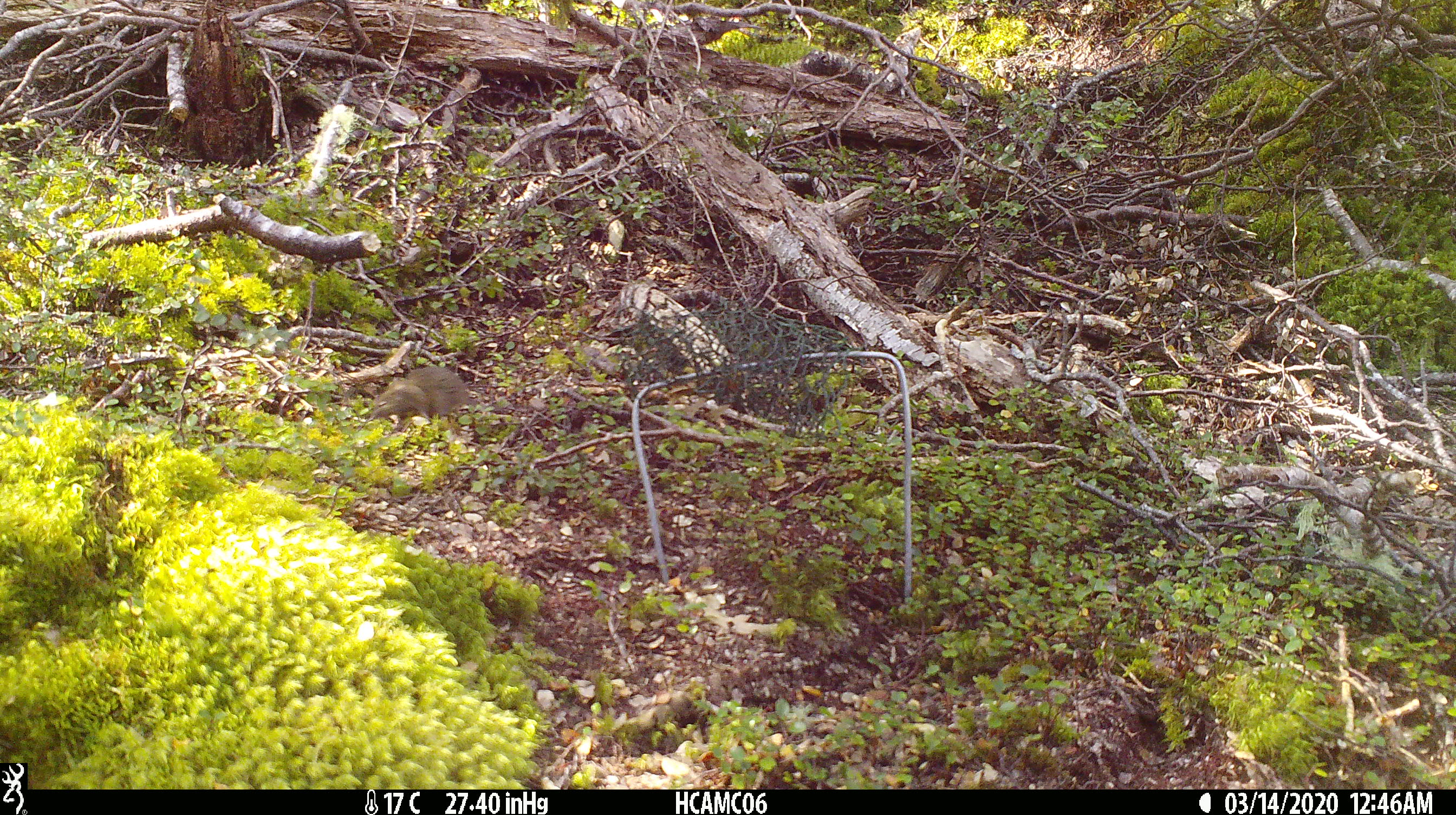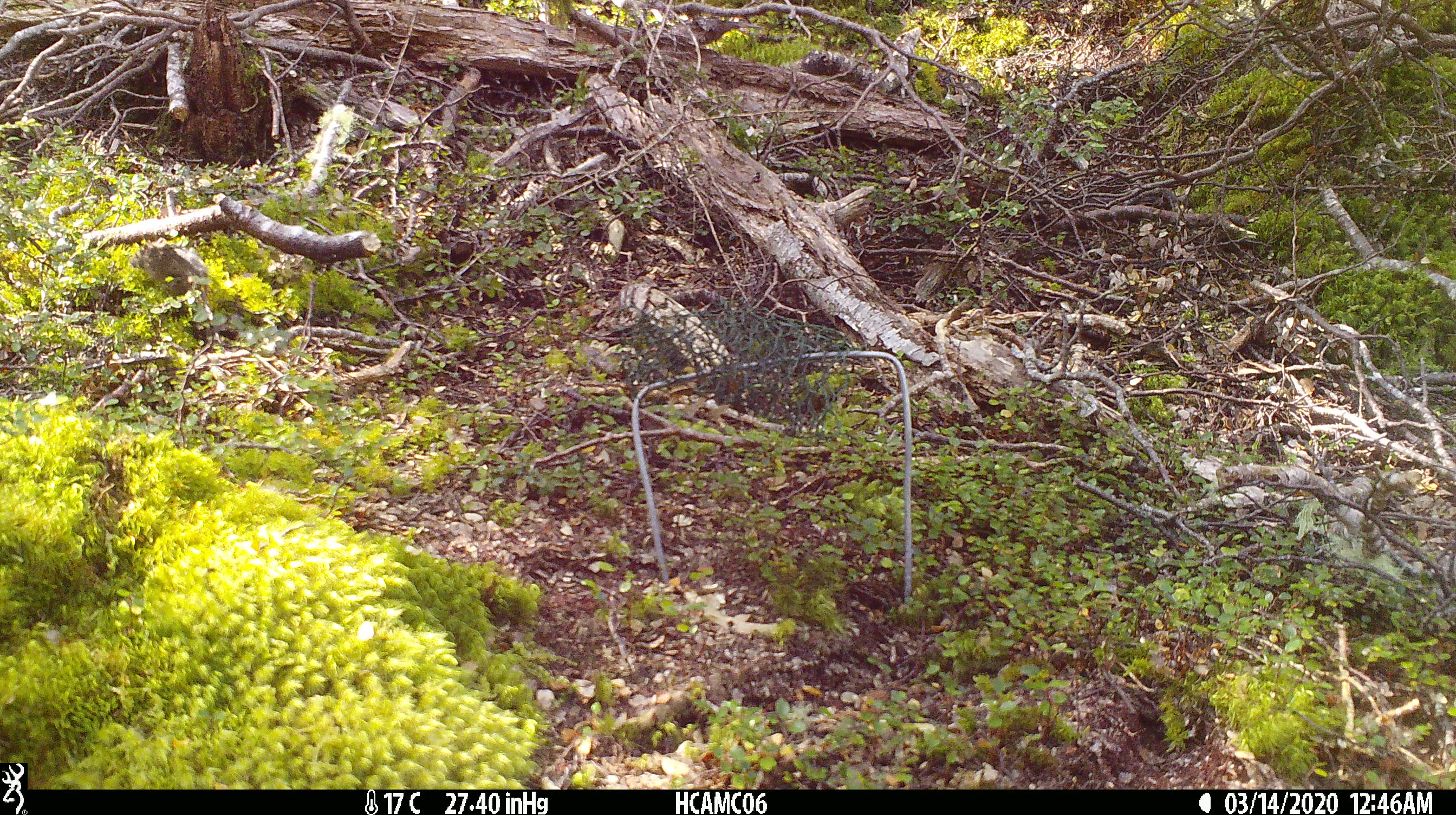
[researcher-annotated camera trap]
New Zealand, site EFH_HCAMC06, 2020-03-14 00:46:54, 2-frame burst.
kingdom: Animalia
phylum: Chordata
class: Mammalia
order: Rodentia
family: Muridae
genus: Mus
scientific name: Mus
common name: mouse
Mouse (Mus).